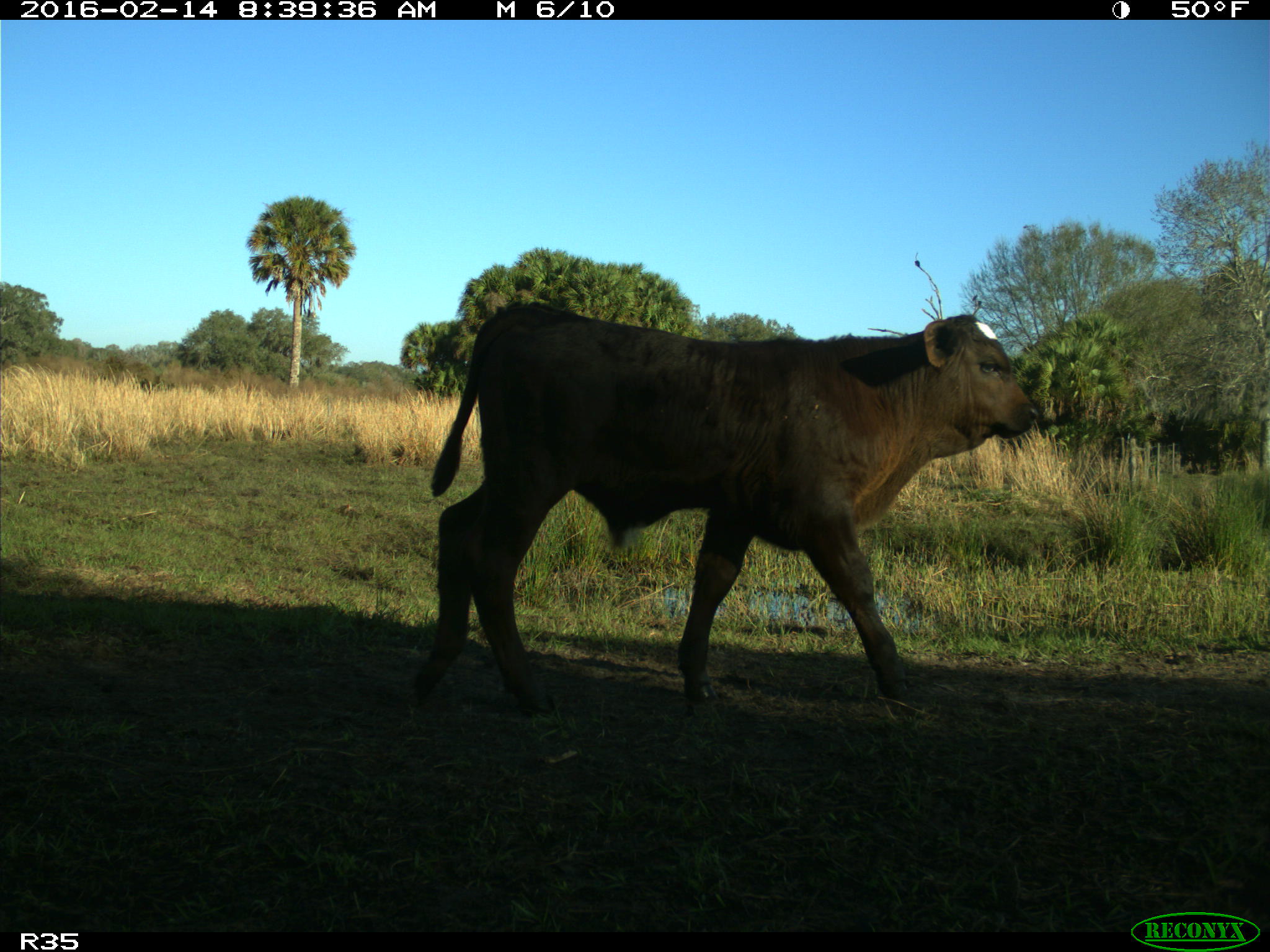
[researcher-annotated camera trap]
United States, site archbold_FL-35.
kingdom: Animalia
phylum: Chordata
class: Mammalia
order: Artiodactyla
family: Bovidae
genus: Bos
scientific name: Bos taurus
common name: domestic cow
Bos taurus (domestic cow).